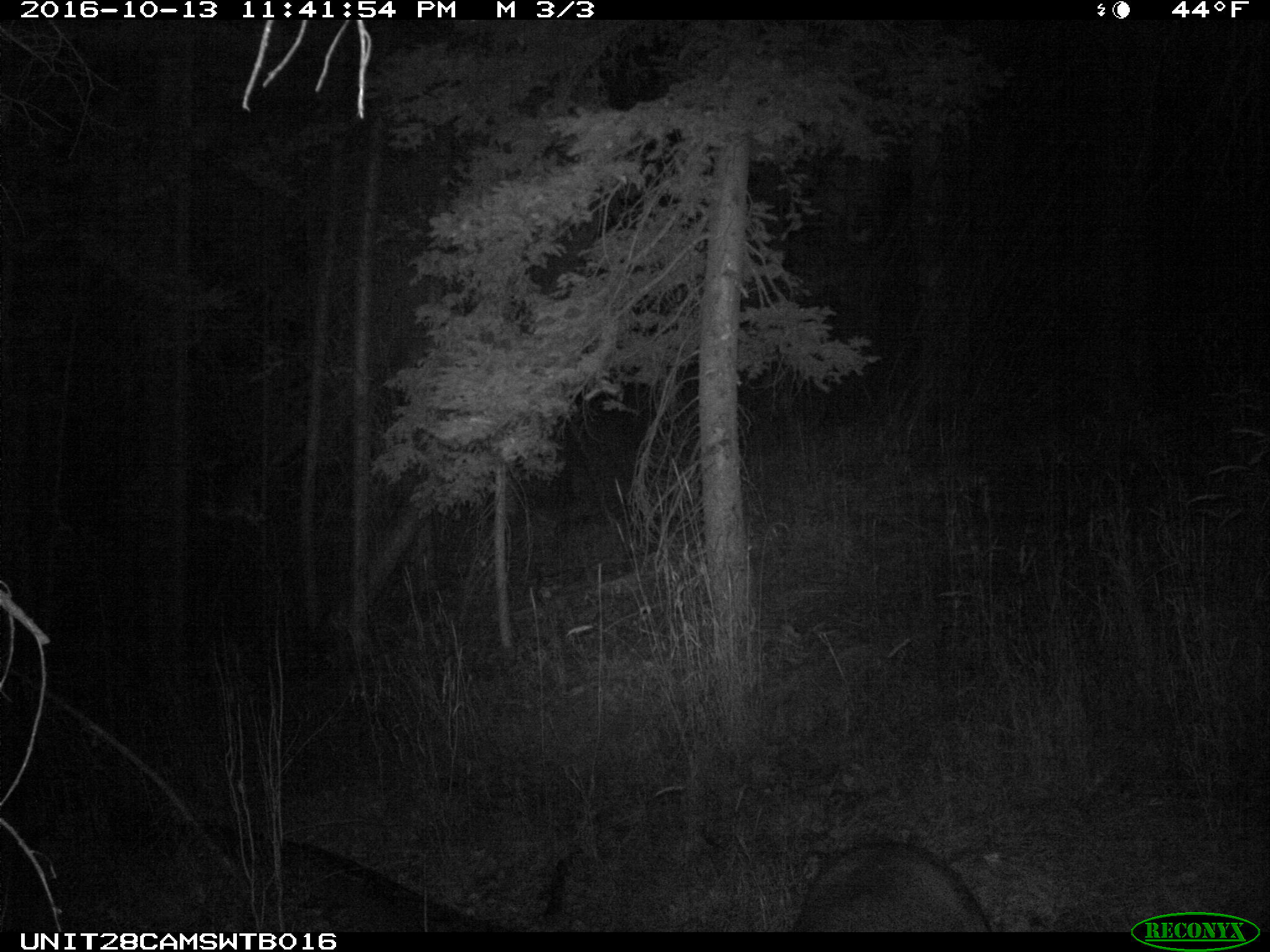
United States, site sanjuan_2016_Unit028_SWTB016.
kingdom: Animalia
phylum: Chordata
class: Mammalia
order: Artiodactyla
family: Cervidae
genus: Odocoileus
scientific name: Odocoileus hemionus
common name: mule deer